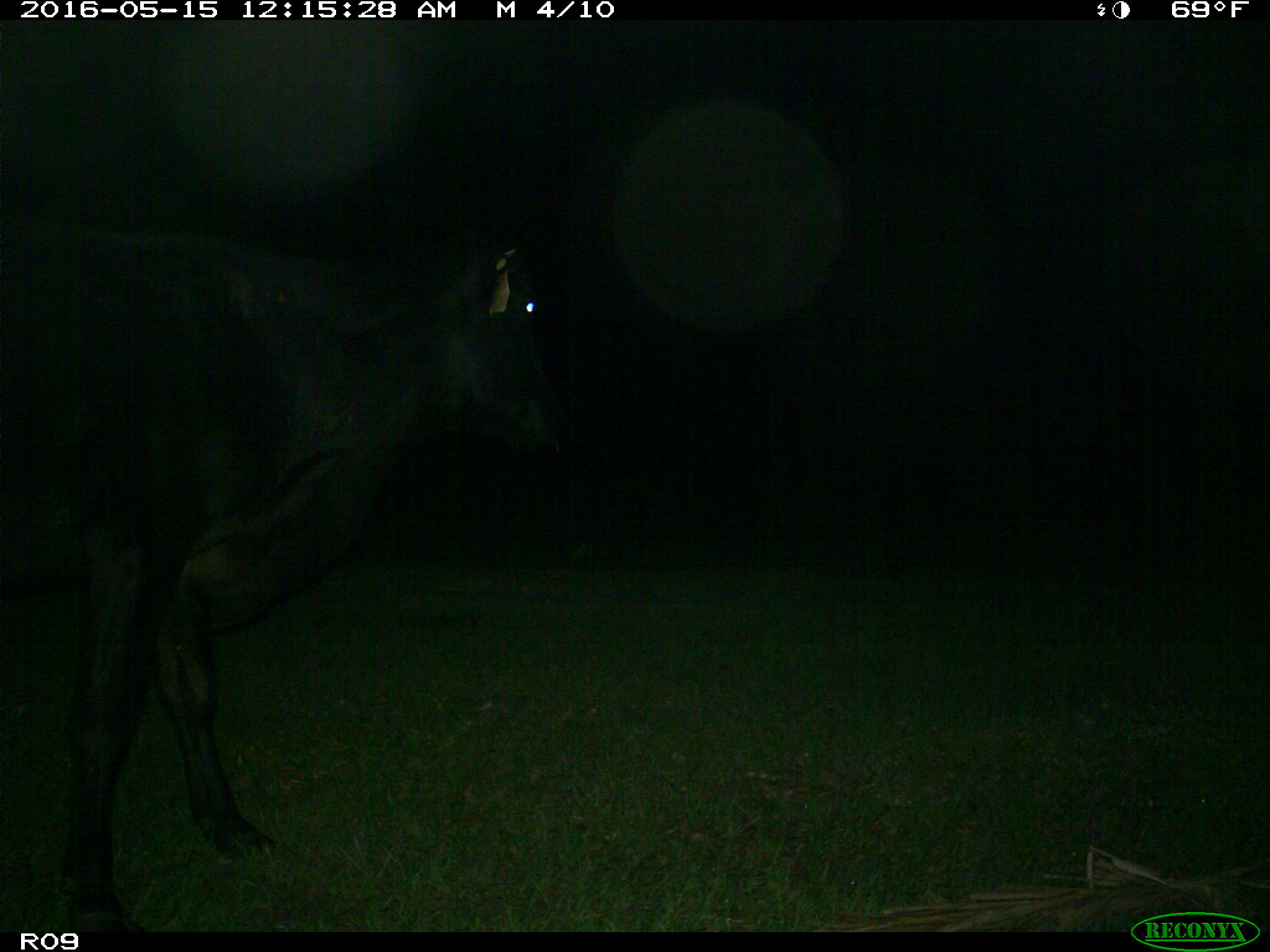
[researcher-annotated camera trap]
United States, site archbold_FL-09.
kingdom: Animalia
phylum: Chordata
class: Mammalia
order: Artiodactyla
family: Bovidae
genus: Bos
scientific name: Bos taurus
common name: domestic cow